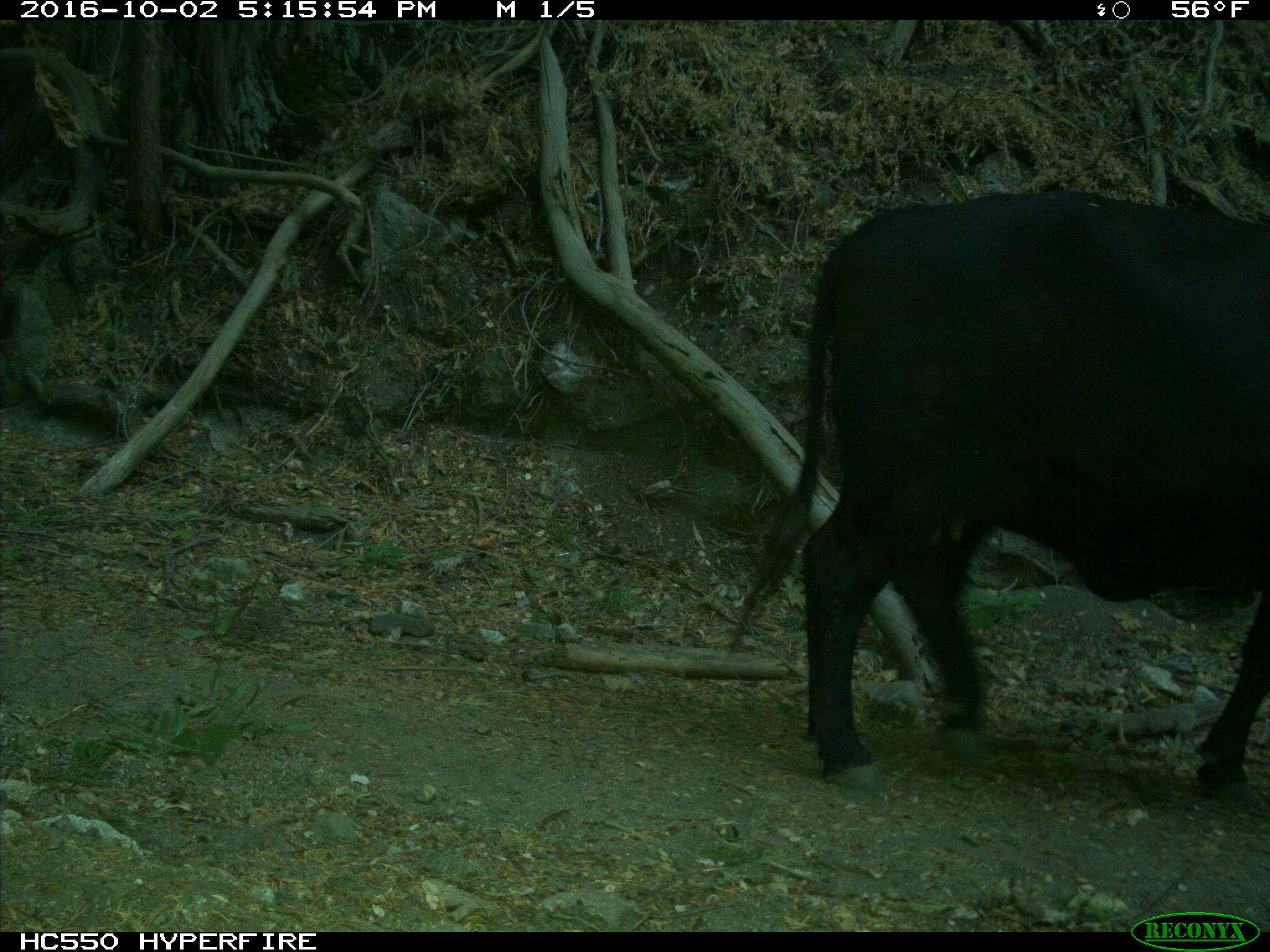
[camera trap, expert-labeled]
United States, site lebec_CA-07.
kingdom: Animalia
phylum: Chordata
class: Mammalia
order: Artiodactyla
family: Bovidae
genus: Bos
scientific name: Bos taurus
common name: domestic cow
Bos taurus (domestic cow).